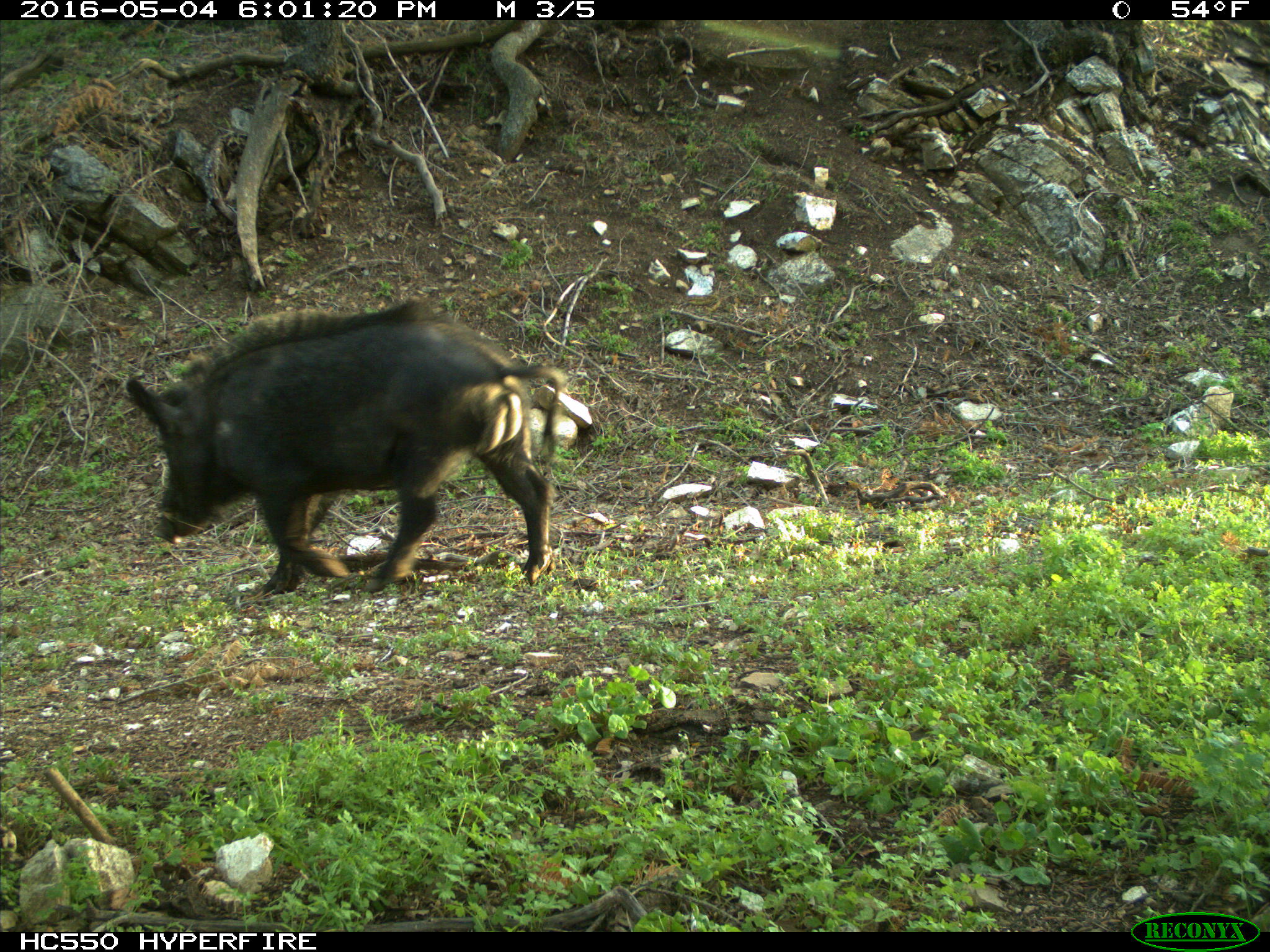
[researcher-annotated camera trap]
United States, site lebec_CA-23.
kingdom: Animalia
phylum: Chordata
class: Mammalia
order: Artiodactyla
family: Suidae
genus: Sus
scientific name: Sus scrofa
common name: wild boar